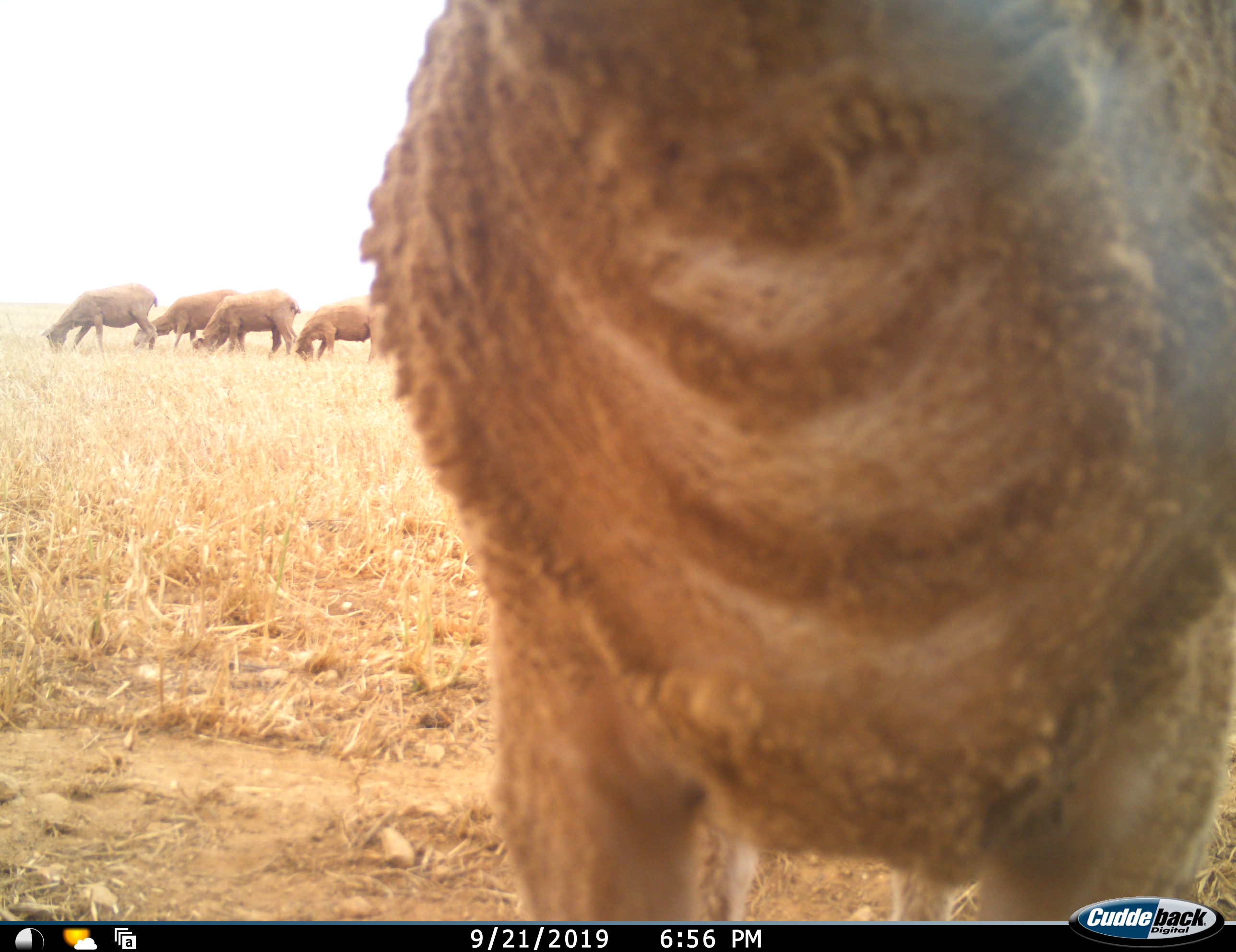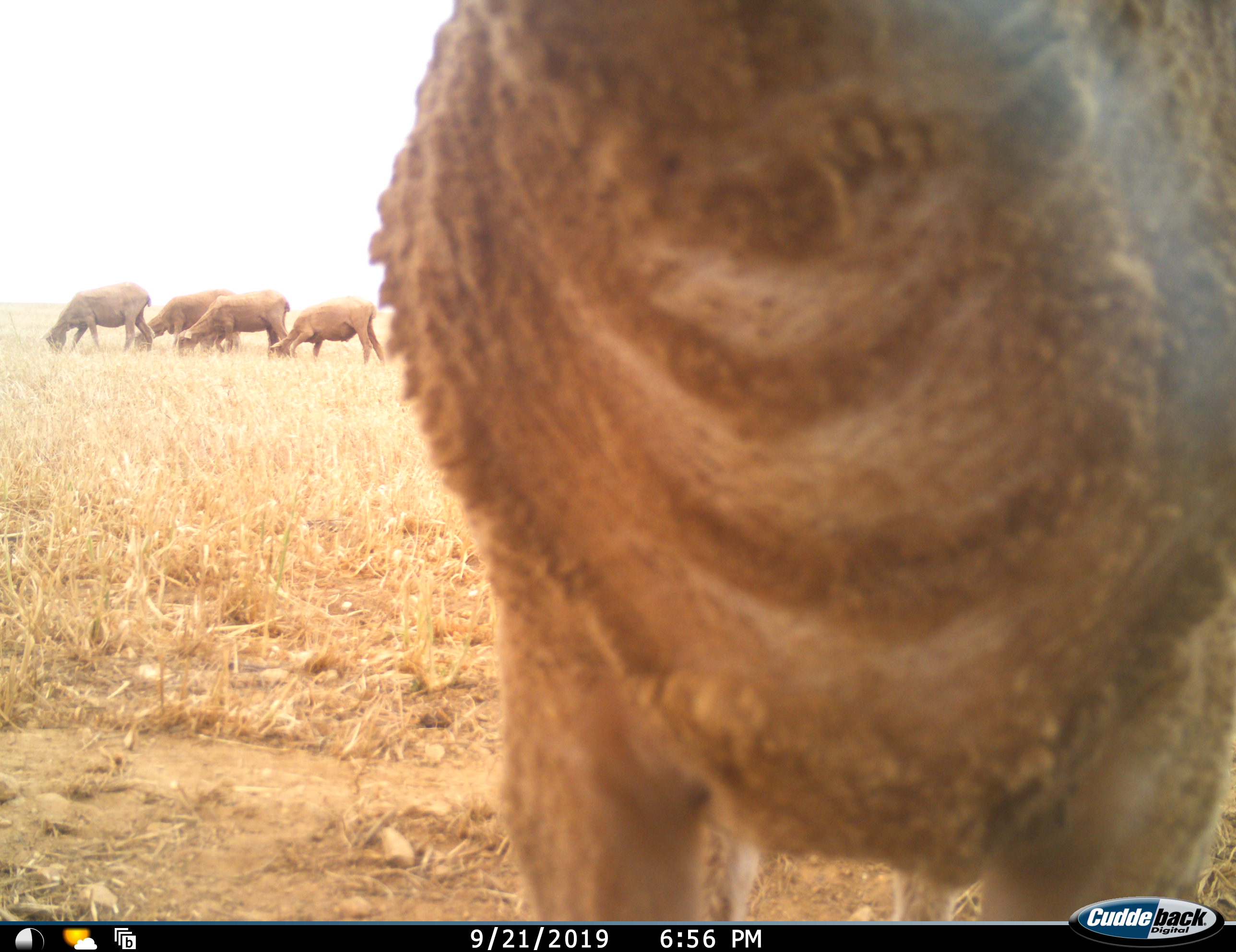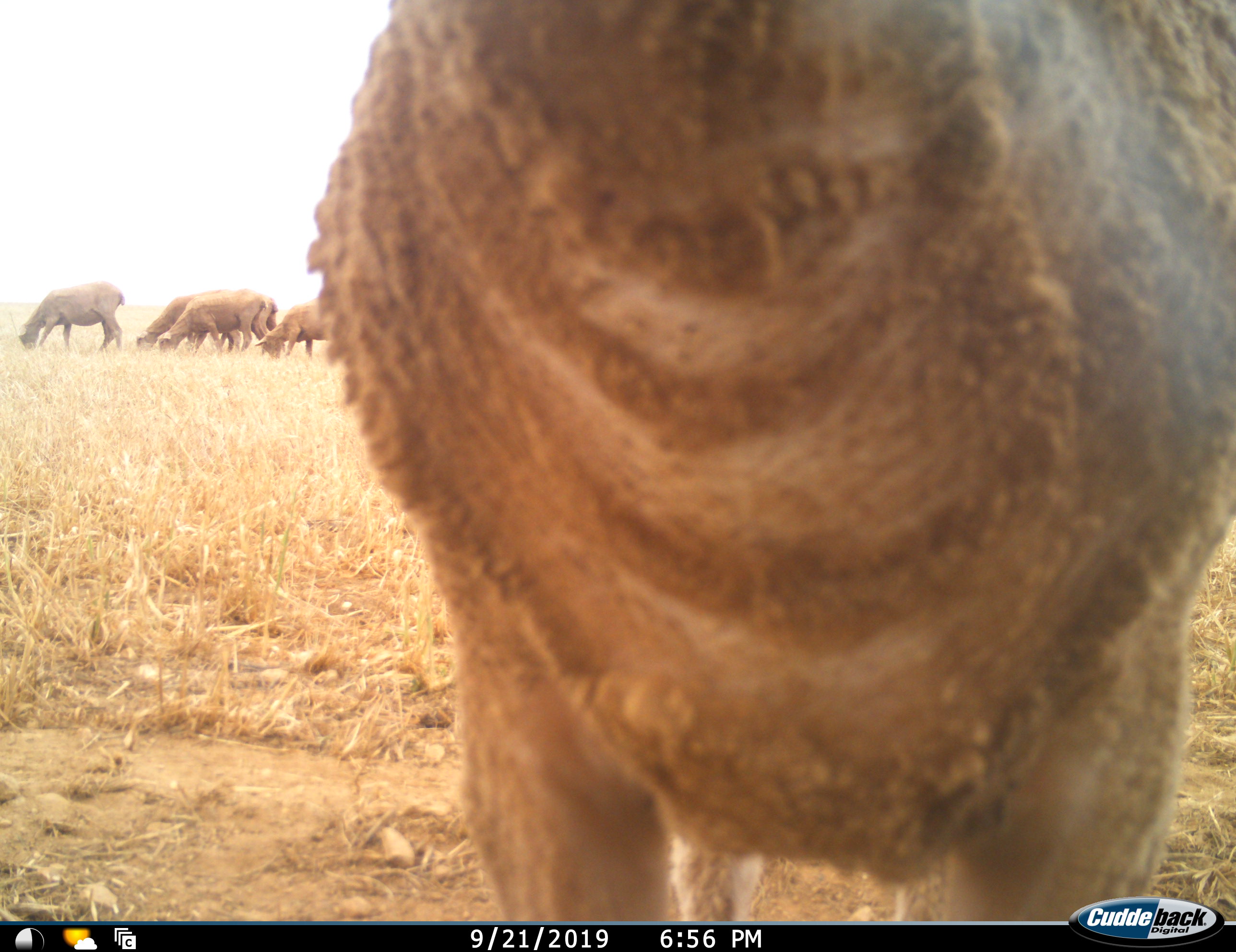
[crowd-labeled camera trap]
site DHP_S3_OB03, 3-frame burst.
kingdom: Animalia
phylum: Chordata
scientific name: Vertebrata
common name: domestic animal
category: domesticanimal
Domesticanimal (domestic animal) (Vertebrata), count 5. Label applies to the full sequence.